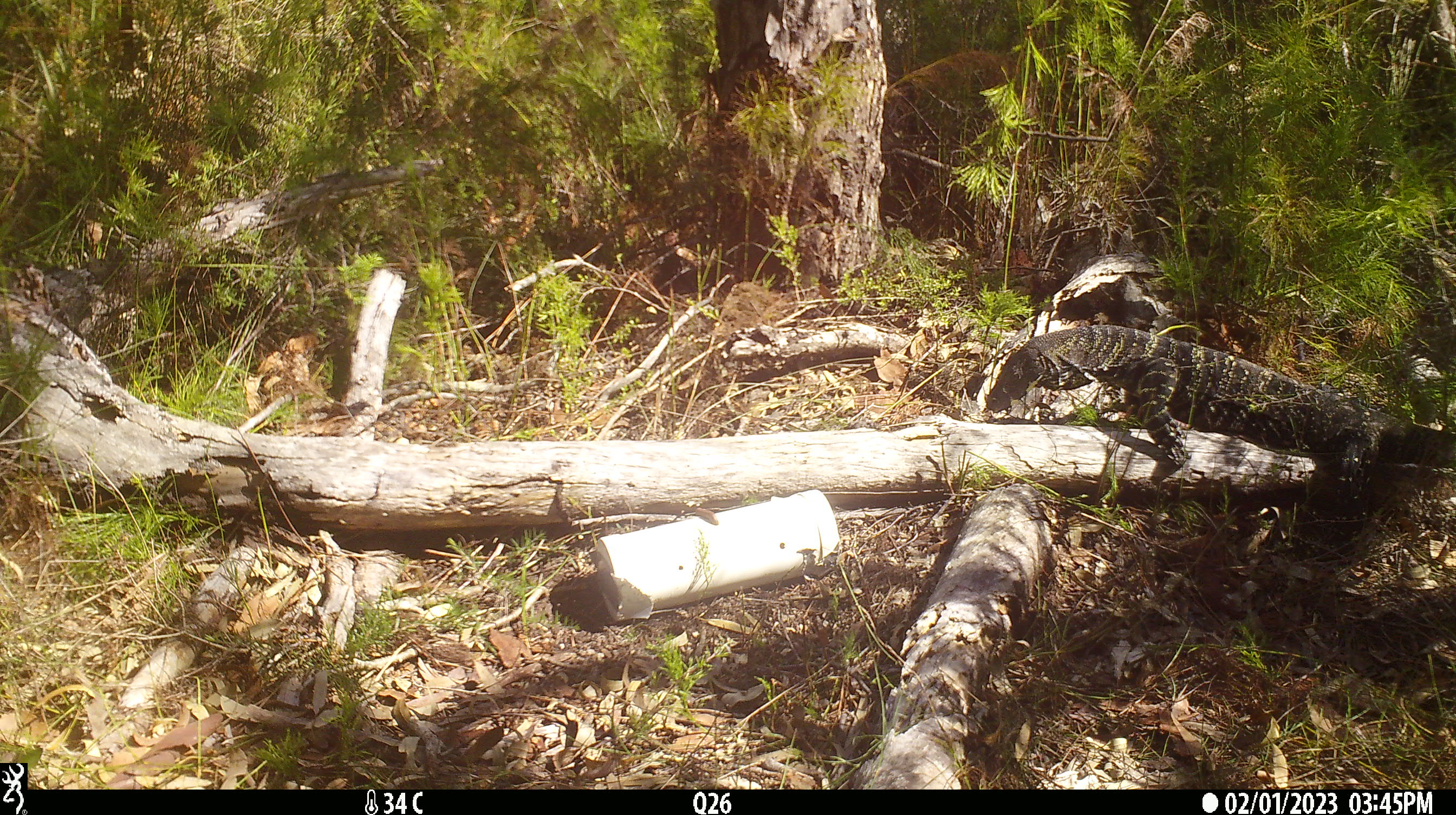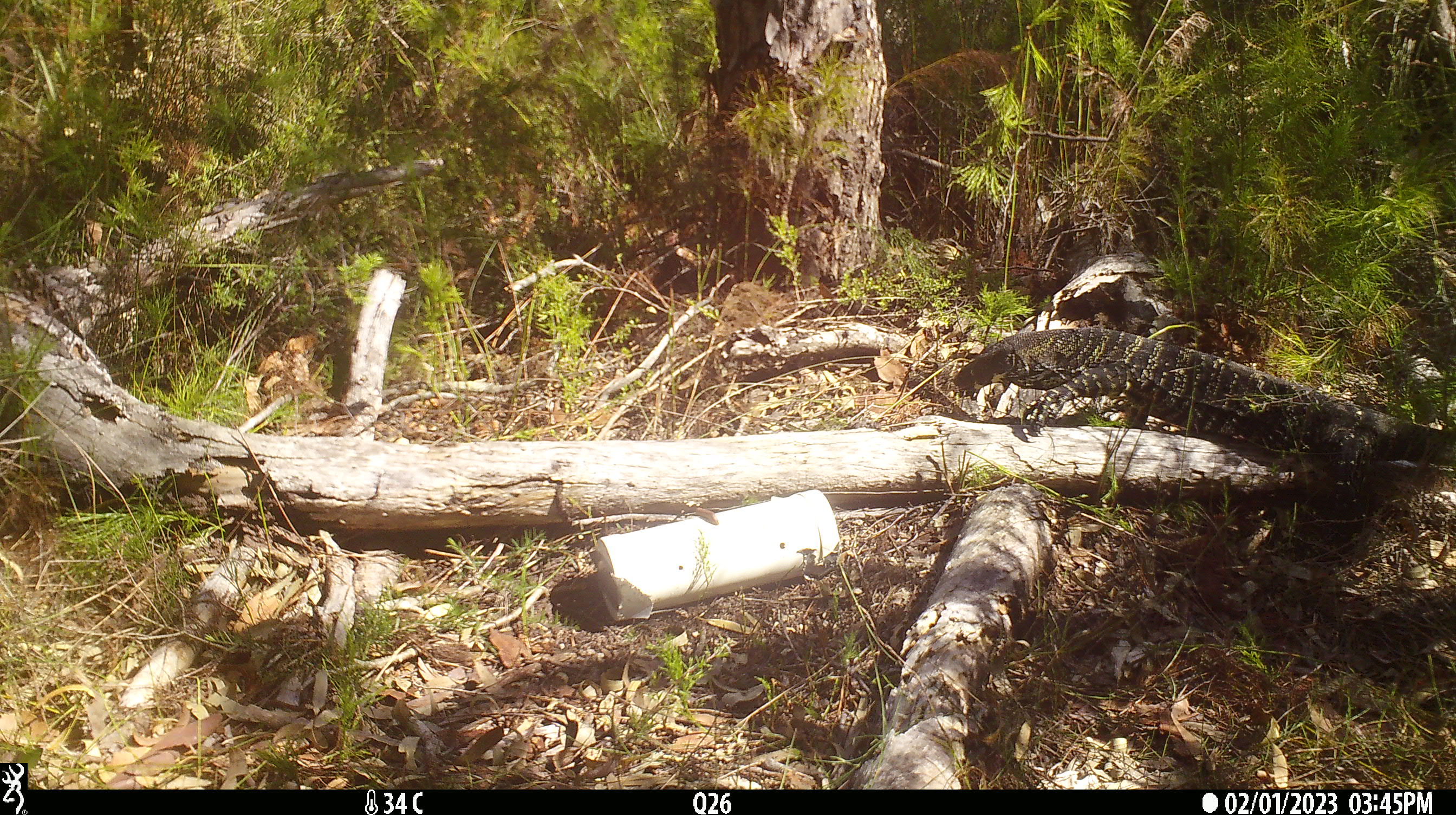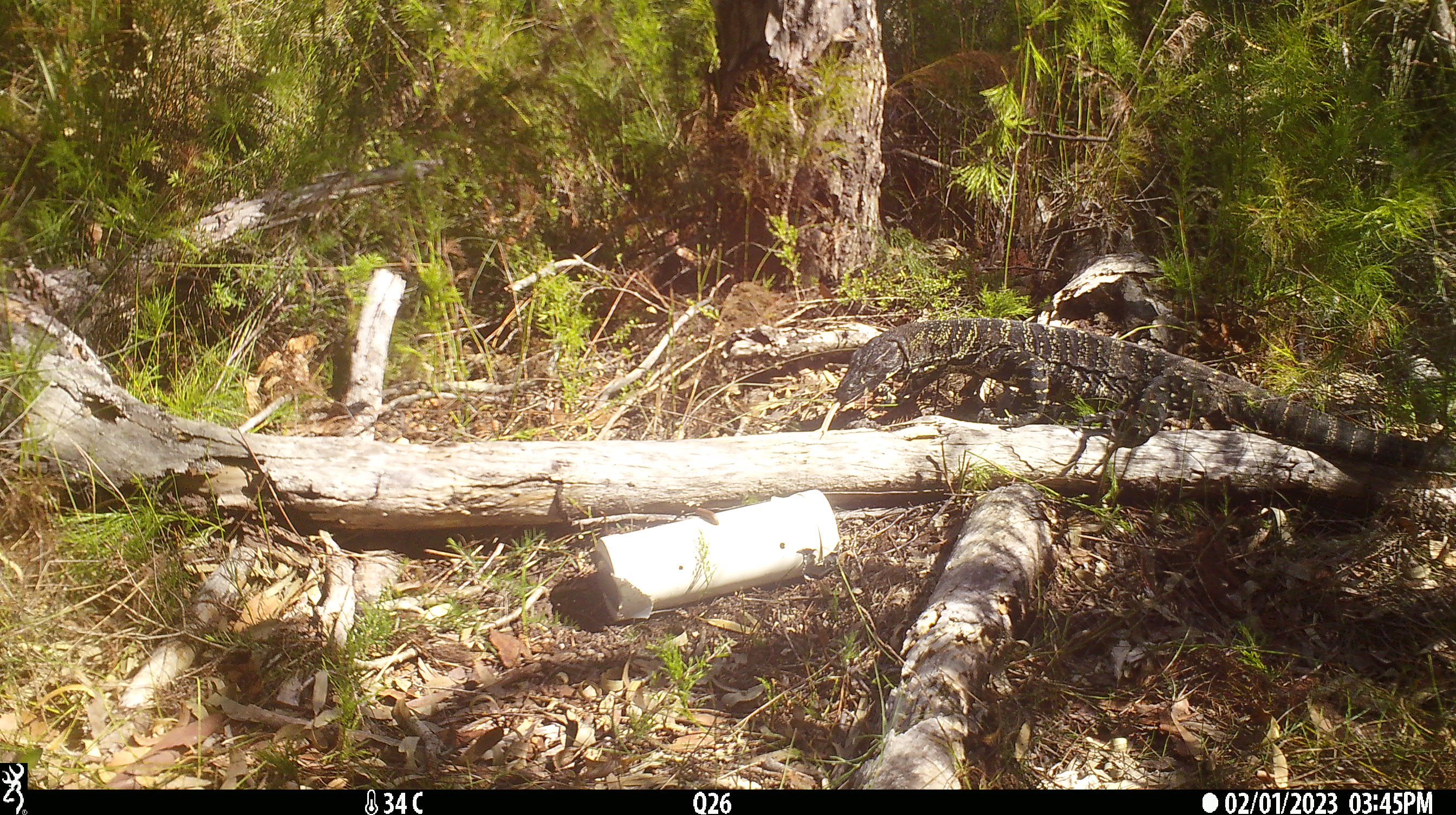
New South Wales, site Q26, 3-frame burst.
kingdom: Animalia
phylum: Chordata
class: Reptilia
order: Squamata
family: Varanidae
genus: Varanus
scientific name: Varanus varius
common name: lace monitor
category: goanna